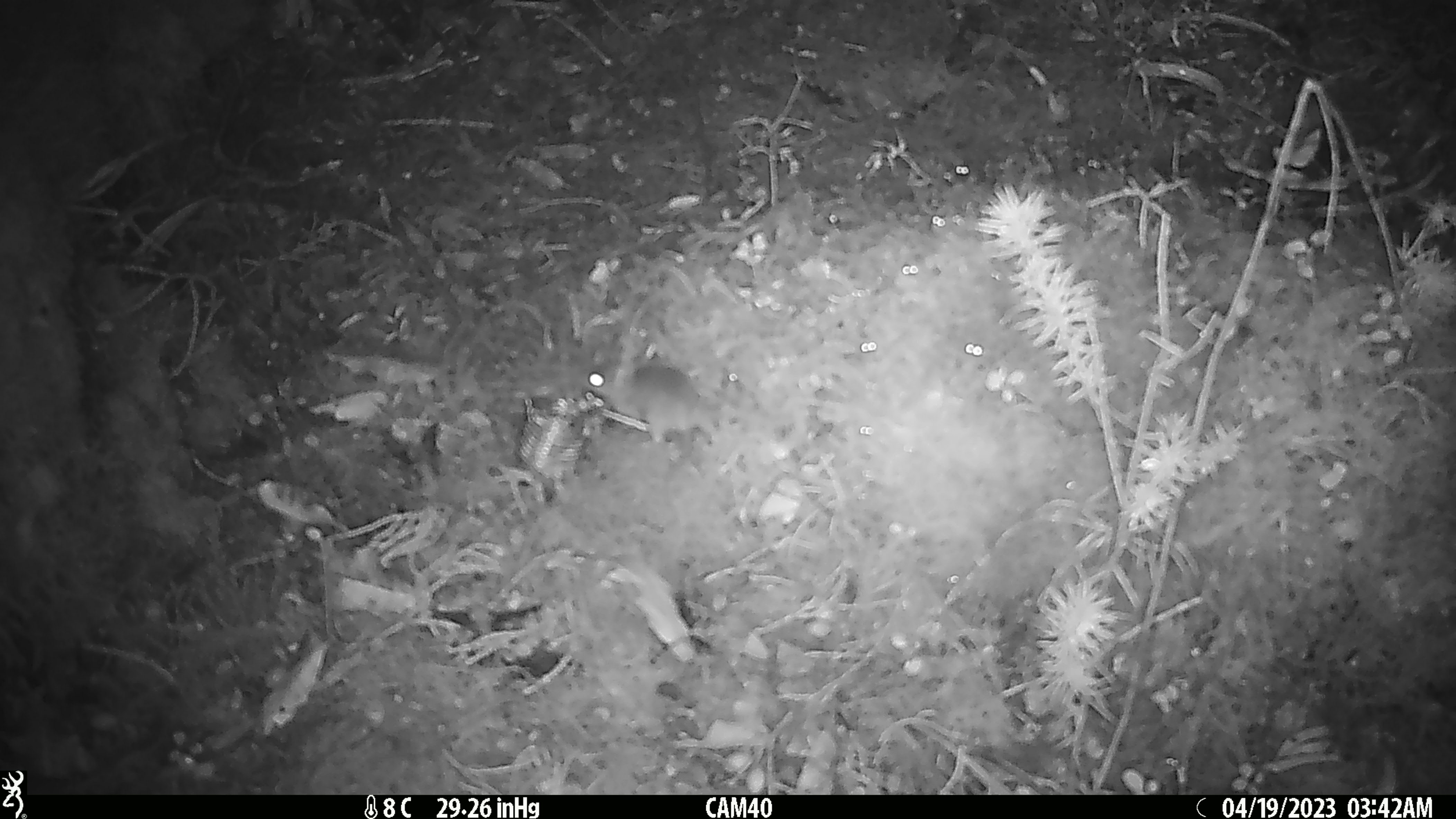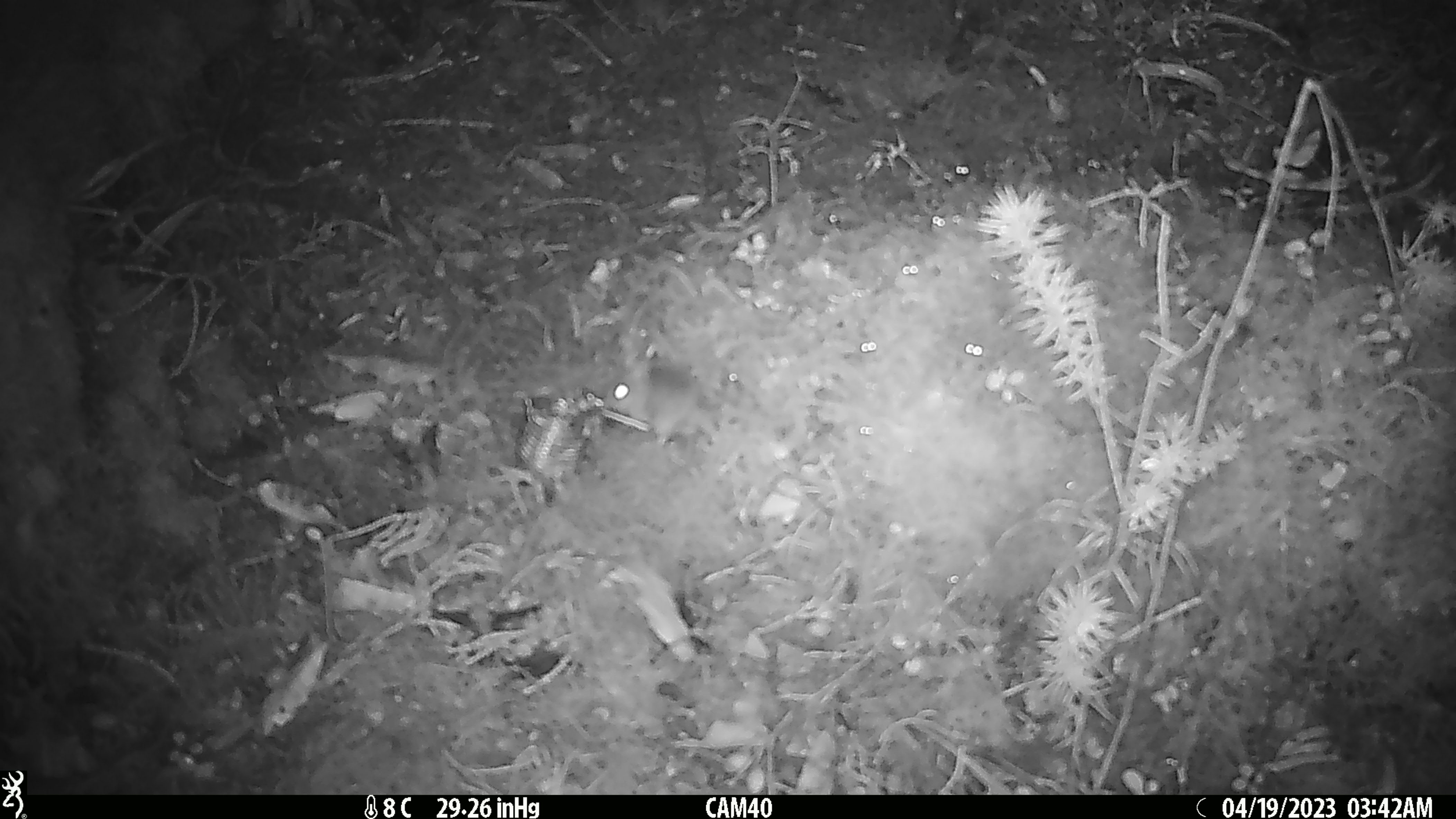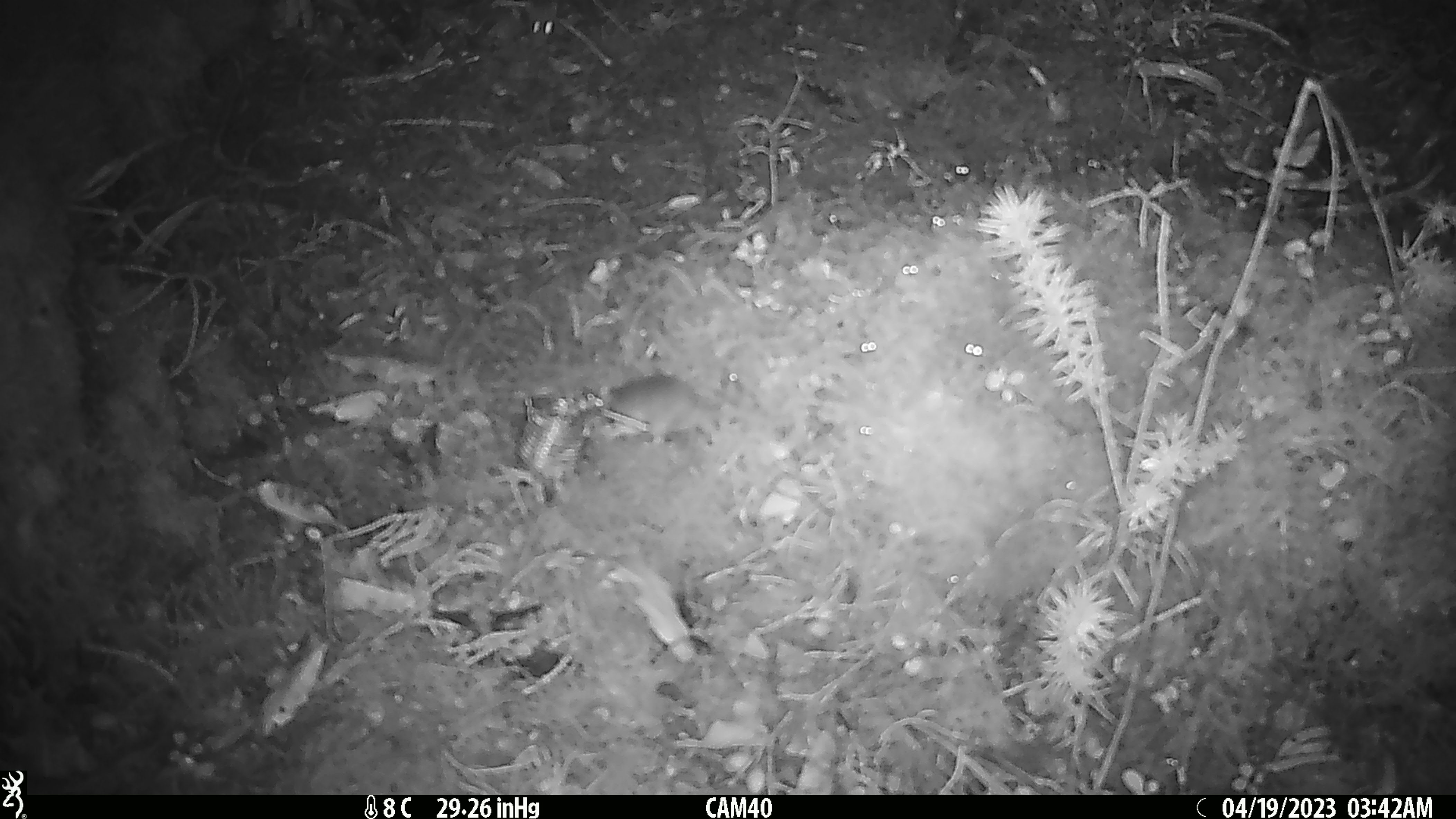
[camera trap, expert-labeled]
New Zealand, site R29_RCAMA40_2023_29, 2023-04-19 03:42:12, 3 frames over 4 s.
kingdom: Animalia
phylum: Chordata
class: Mammalia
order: Rodentia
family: Muridae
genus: Mus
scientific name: Mus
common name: mouse